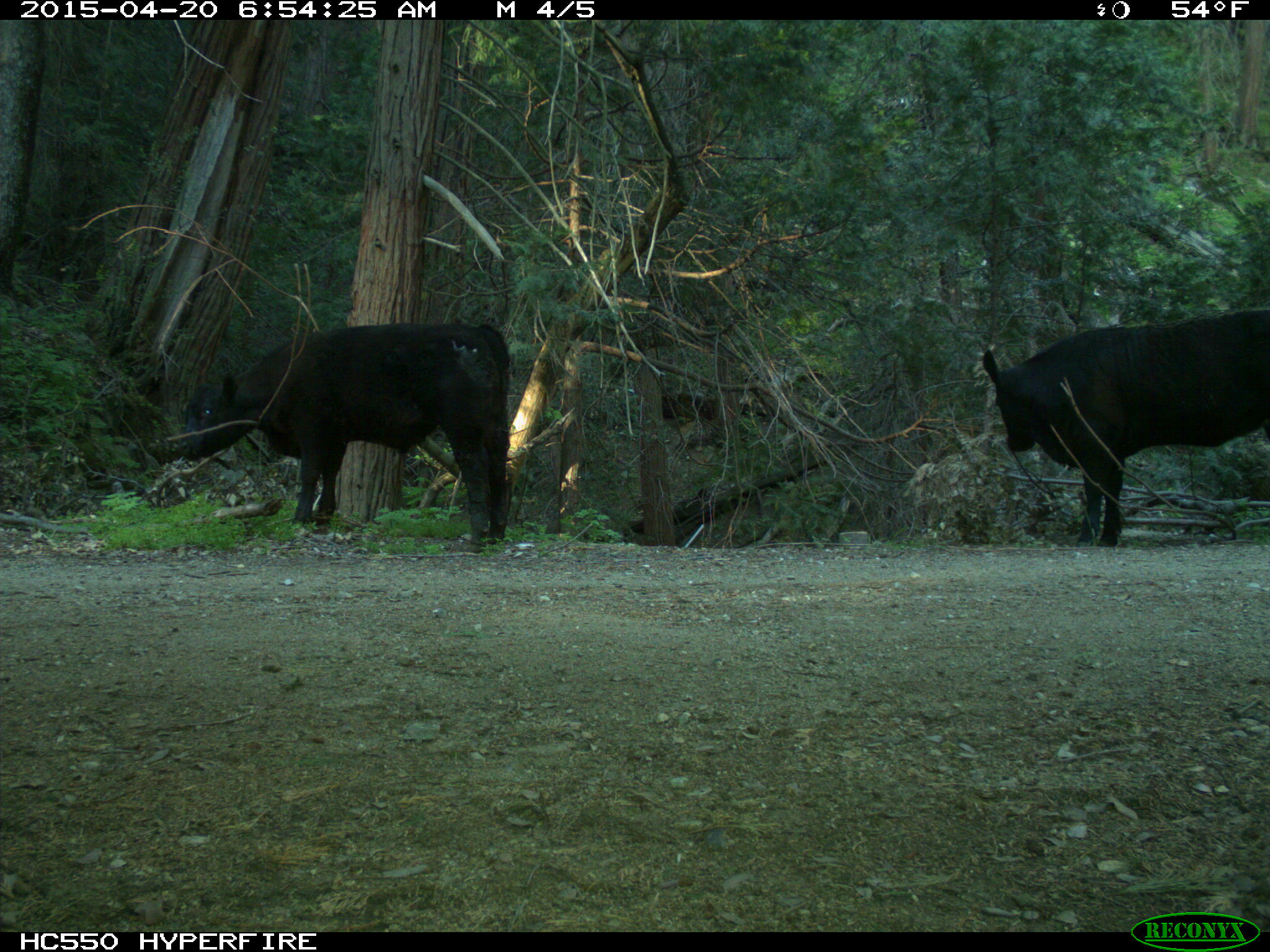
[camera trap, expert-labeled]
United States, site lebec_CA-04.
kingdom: Animalia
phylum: Chordata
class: Mammalia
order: Artiodactyla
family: Bovidae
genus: Bos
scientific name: Bos taurus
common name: domestic cow